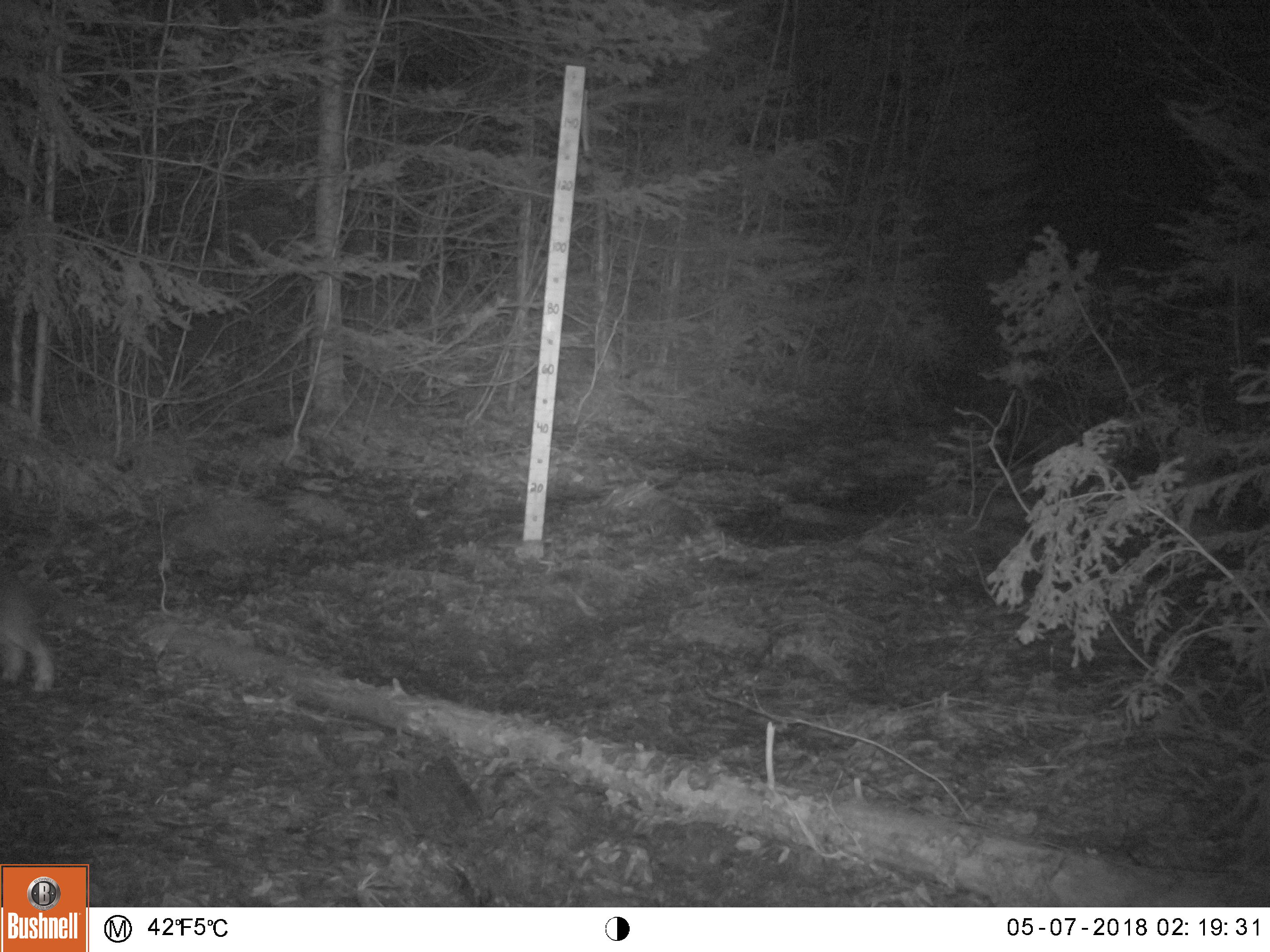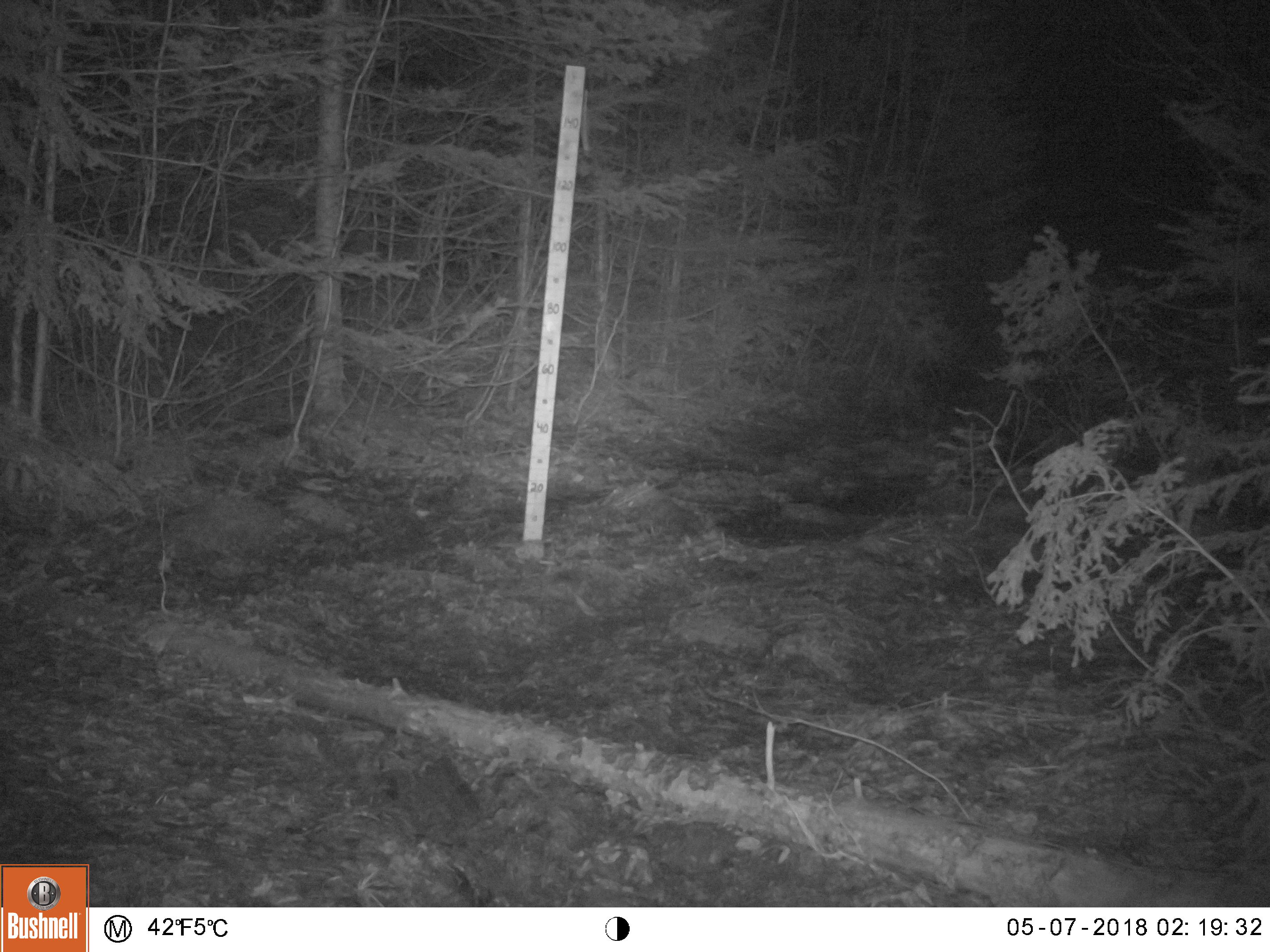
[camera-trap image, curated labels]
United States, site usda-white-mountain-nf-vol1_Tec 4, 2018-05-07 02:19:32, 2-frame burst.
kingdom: Animalia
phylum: Chordata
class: Mammalia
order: Carnivora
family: Felidae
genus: Lynx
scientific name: Lynx rufus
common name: bobcat